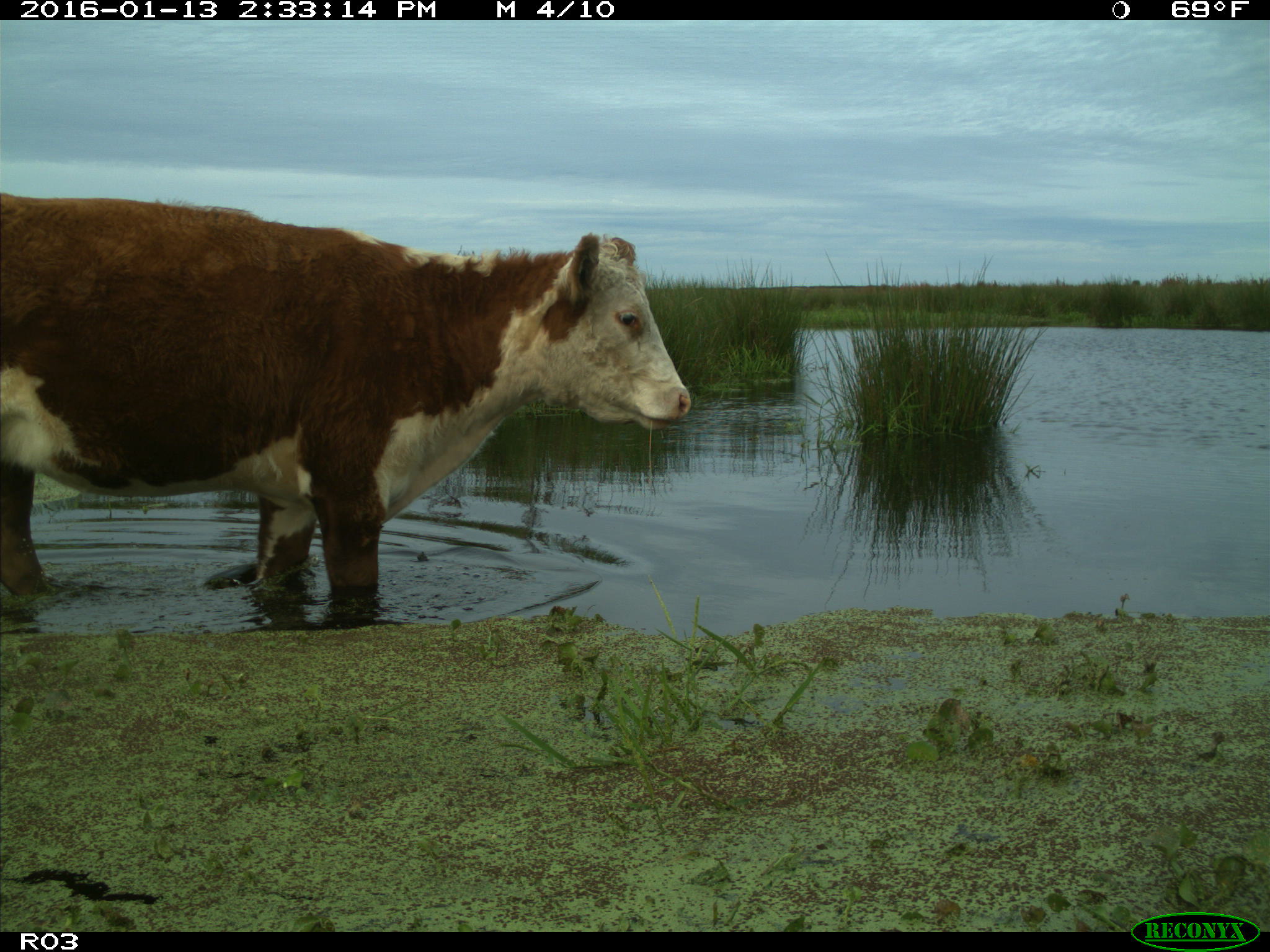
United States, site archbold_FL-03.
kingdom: Animalia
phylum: Chordata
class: Mammalia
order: Artiodactyla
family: Bovidae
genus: Bos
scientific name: Bos taurus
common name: domestic cow